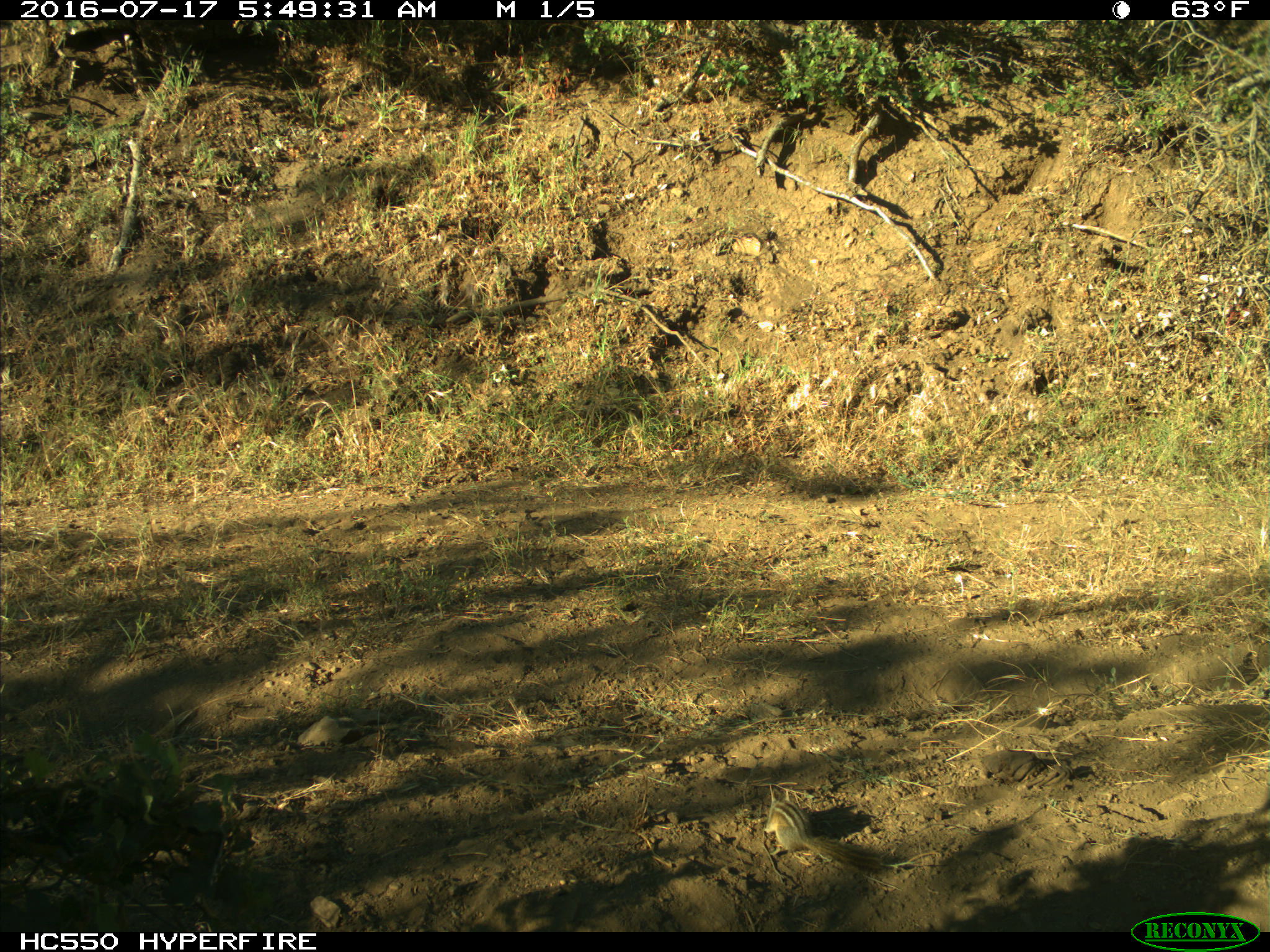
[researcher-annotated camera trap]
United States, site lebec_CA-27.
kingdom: Animalia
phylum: Chordata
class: Mammalia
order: Rodentia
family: Sciuridae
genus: Tamias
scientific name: Tamias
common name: chipmunk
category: unidentified chipmunk